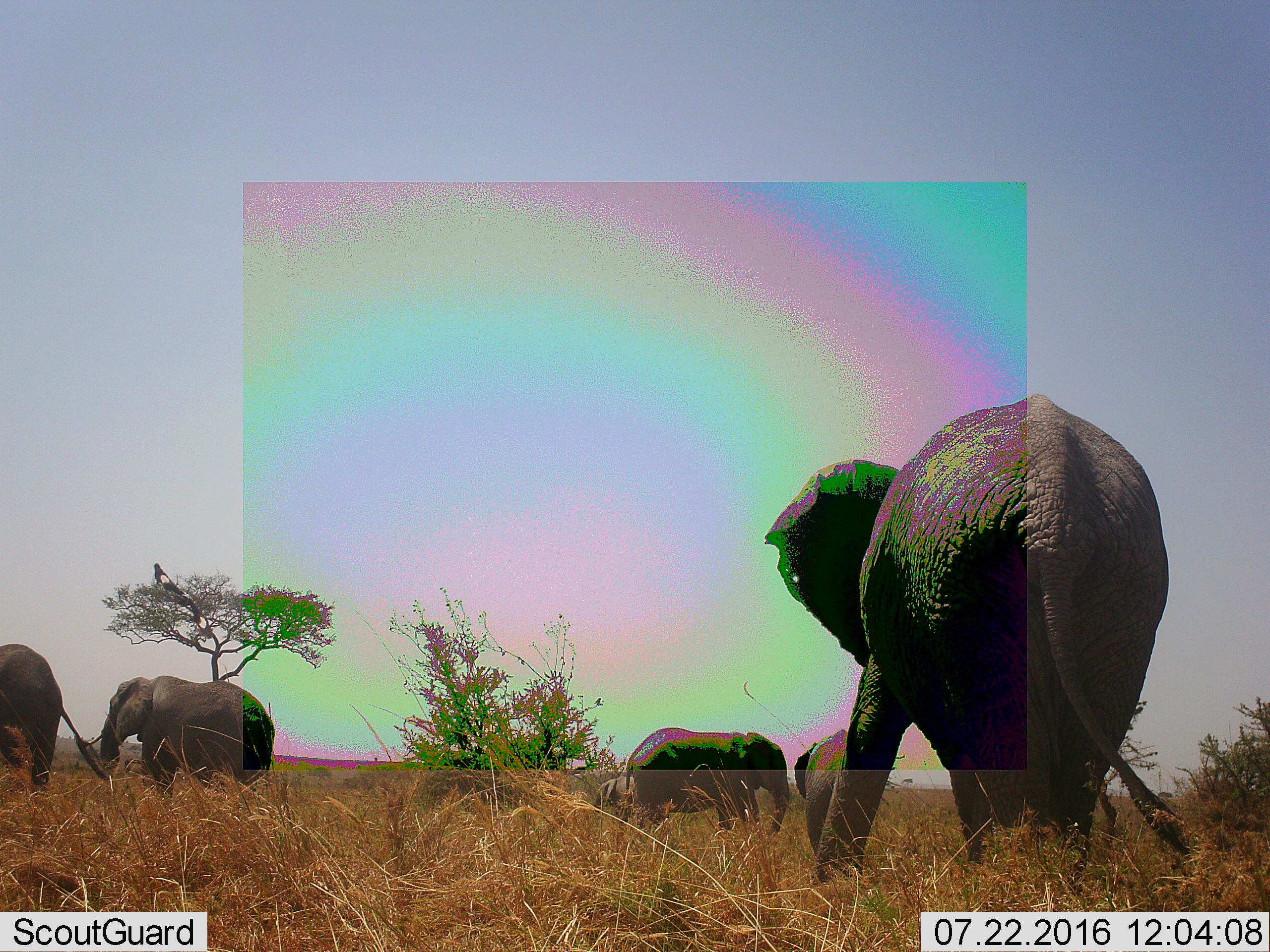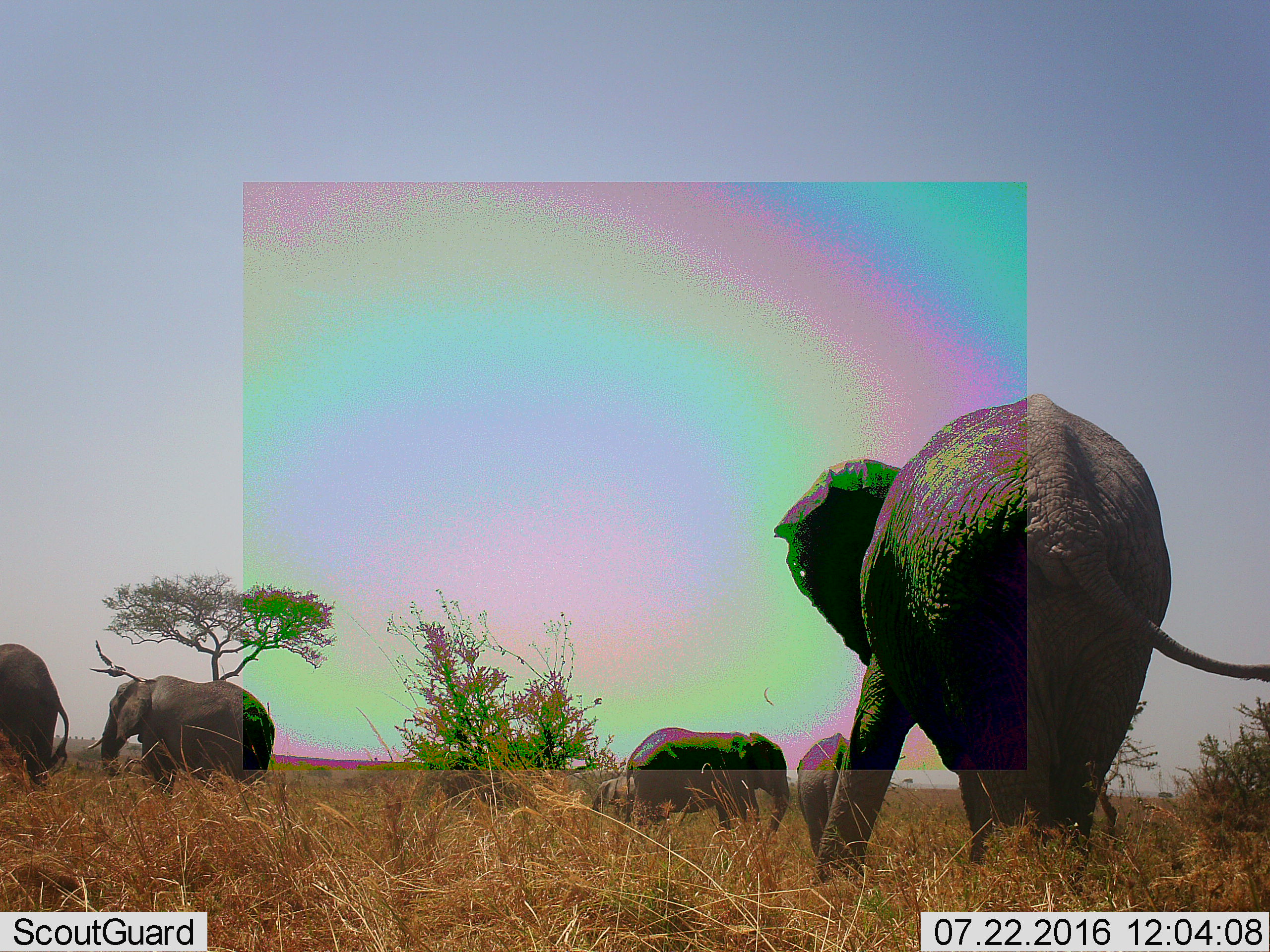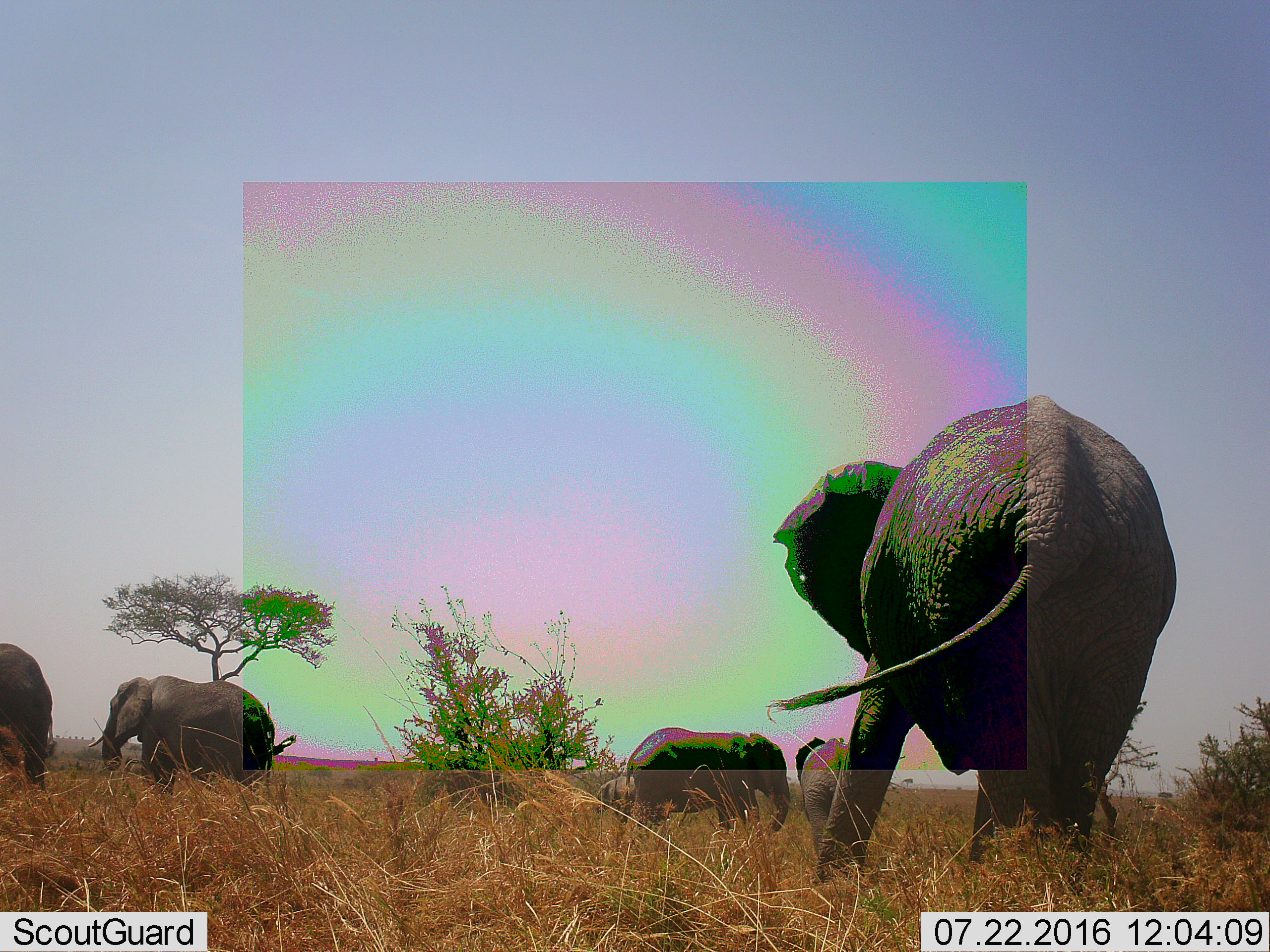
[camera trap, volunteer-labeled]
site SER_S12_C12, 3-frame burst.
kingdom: Animalia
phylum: Chordata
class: Mammalia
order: Proboscidea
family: Elephantidae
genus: Loxodonta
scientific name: Loxodonta africana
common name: african bush elephant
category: elephant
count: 6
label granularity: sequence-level